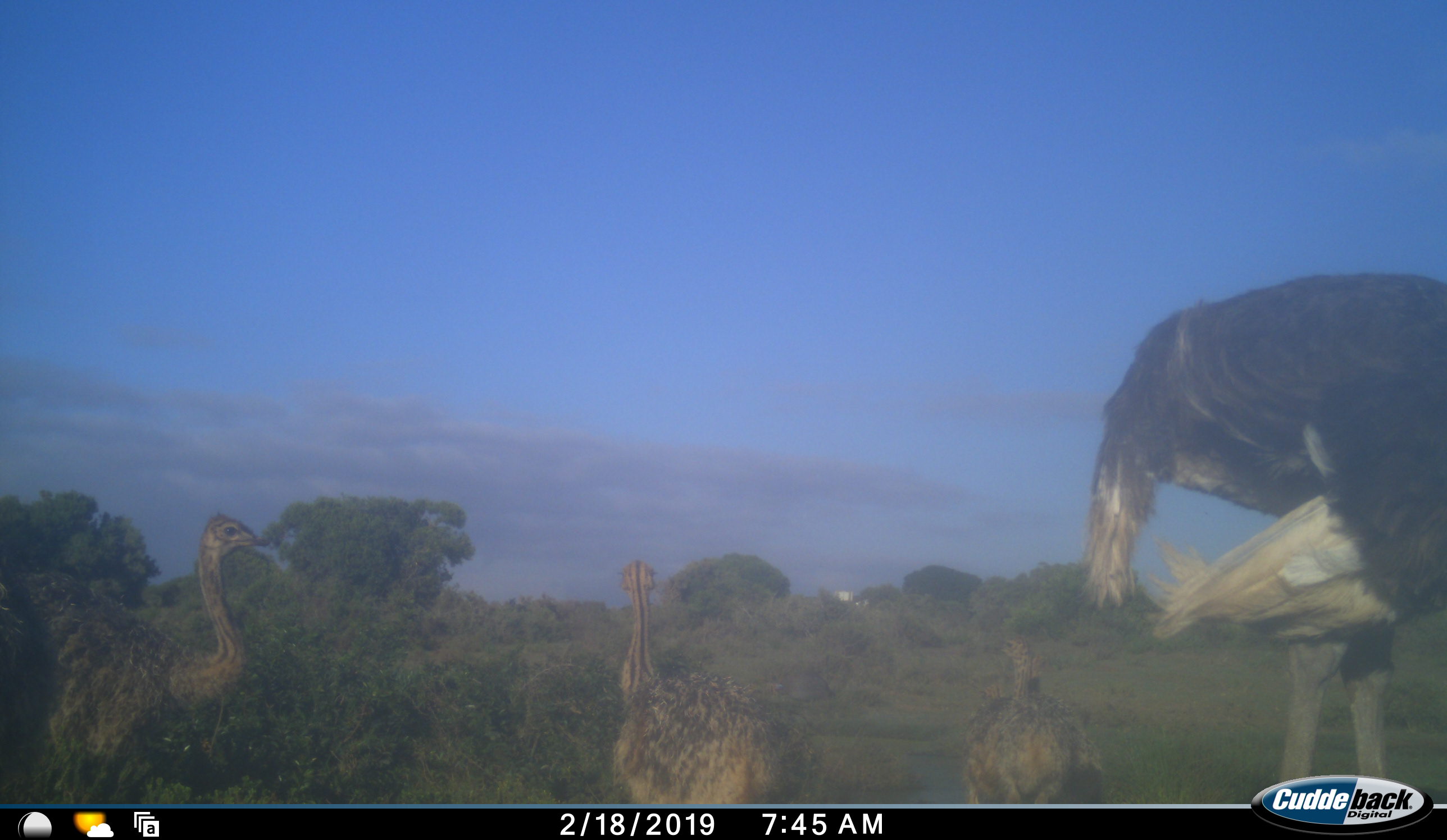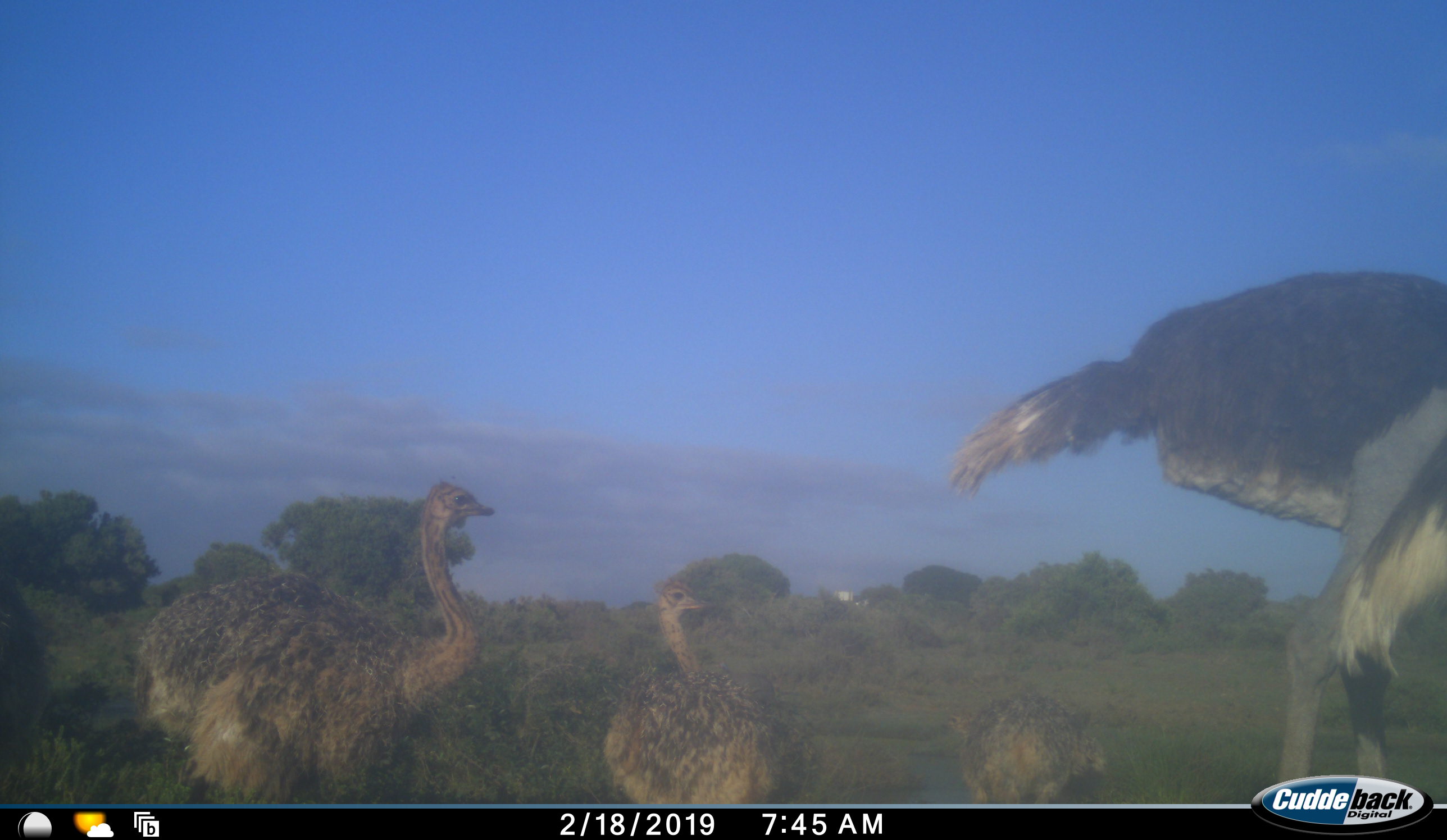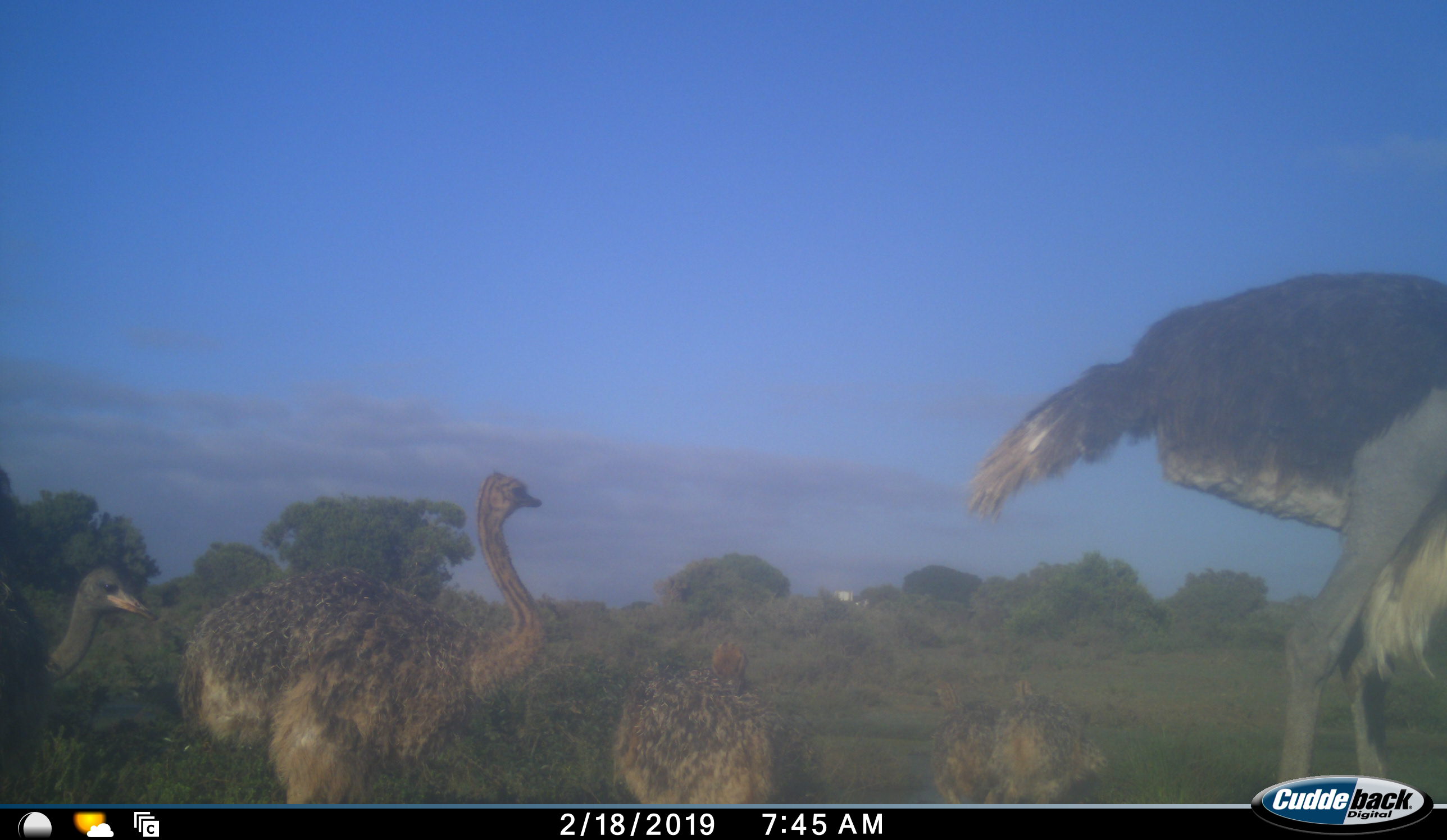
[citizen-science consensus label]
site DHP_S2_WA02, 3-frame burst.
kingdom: Animalia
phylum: Chordata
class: Aves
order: Struthioniformes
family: Struthionidae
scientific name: Struthionidae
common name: ostrich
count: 5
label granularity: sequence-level